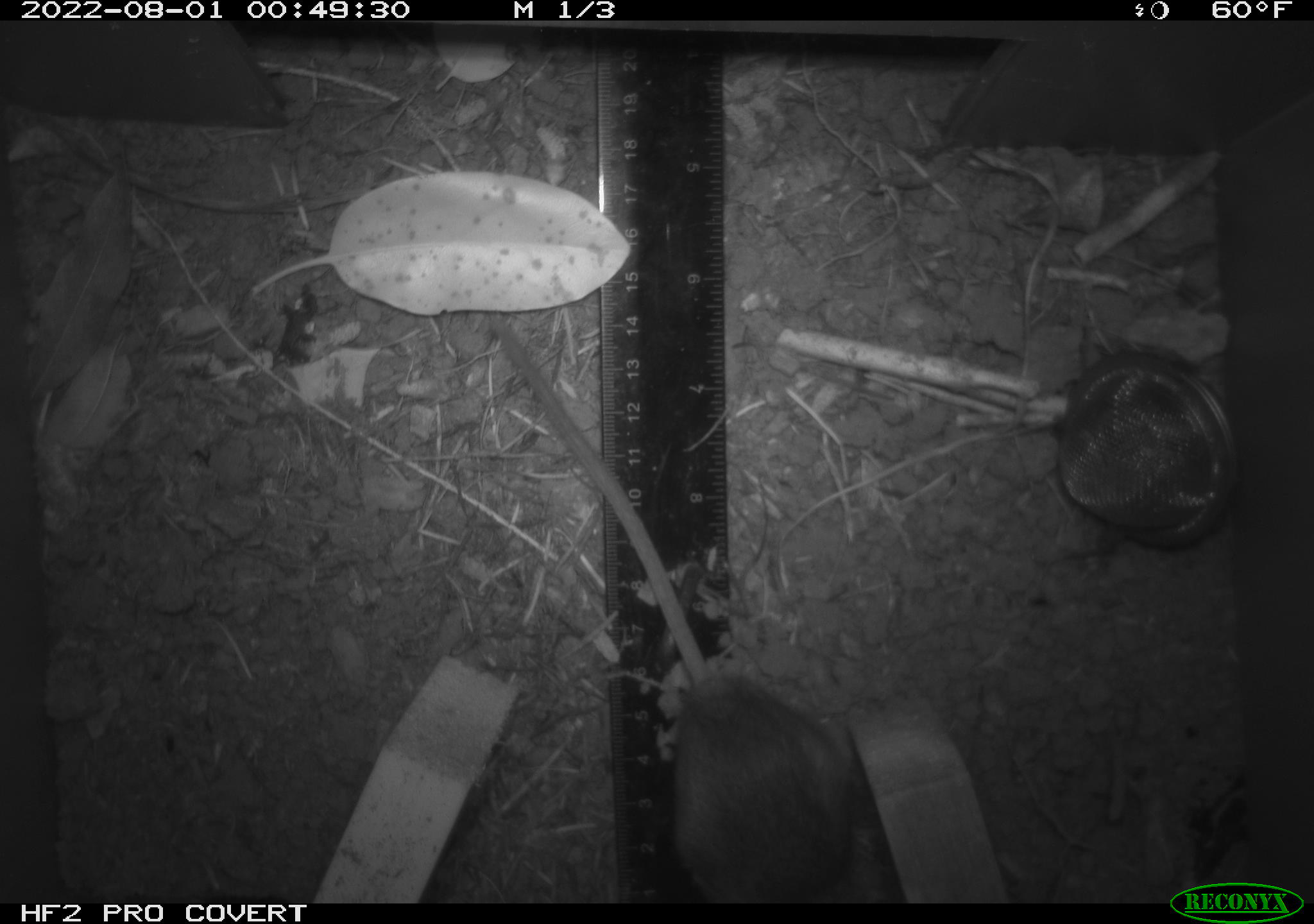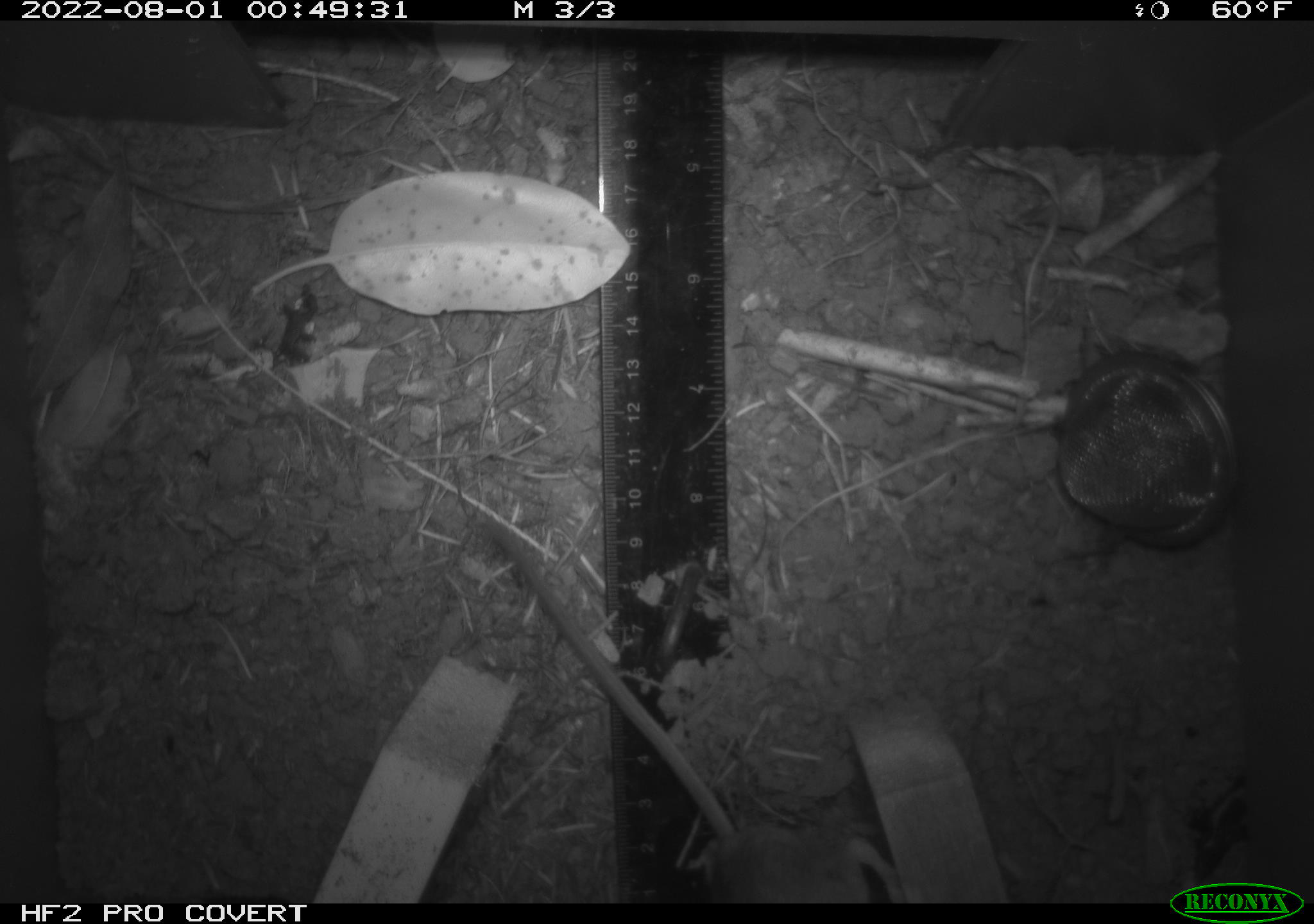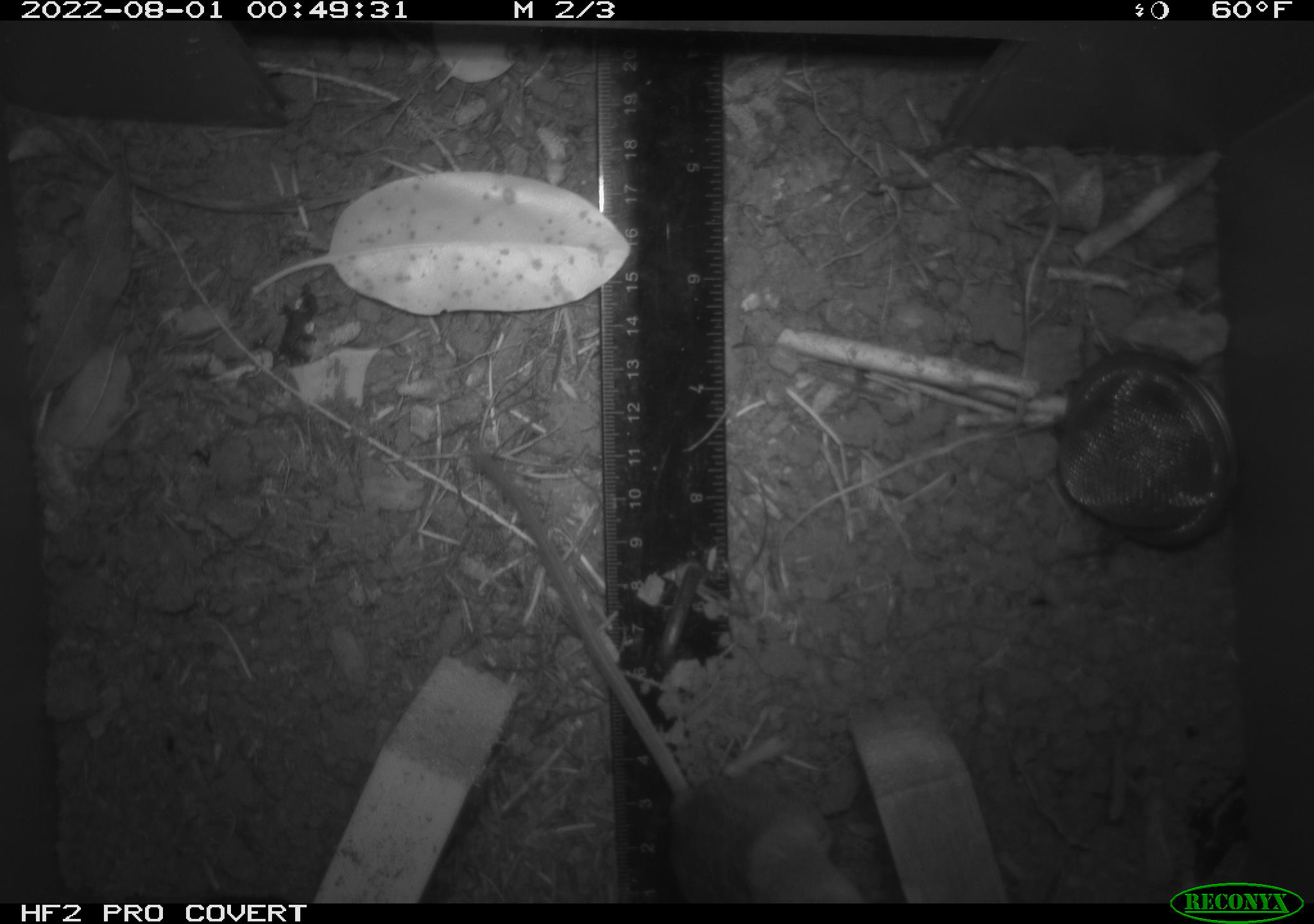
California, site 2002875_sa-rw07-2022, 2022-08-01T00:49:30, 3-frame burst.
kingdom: Animalia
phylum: Chordata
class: Mammalia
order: Rodentia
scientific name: Rodentia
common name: mouse species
Mouse species (Rodentia).